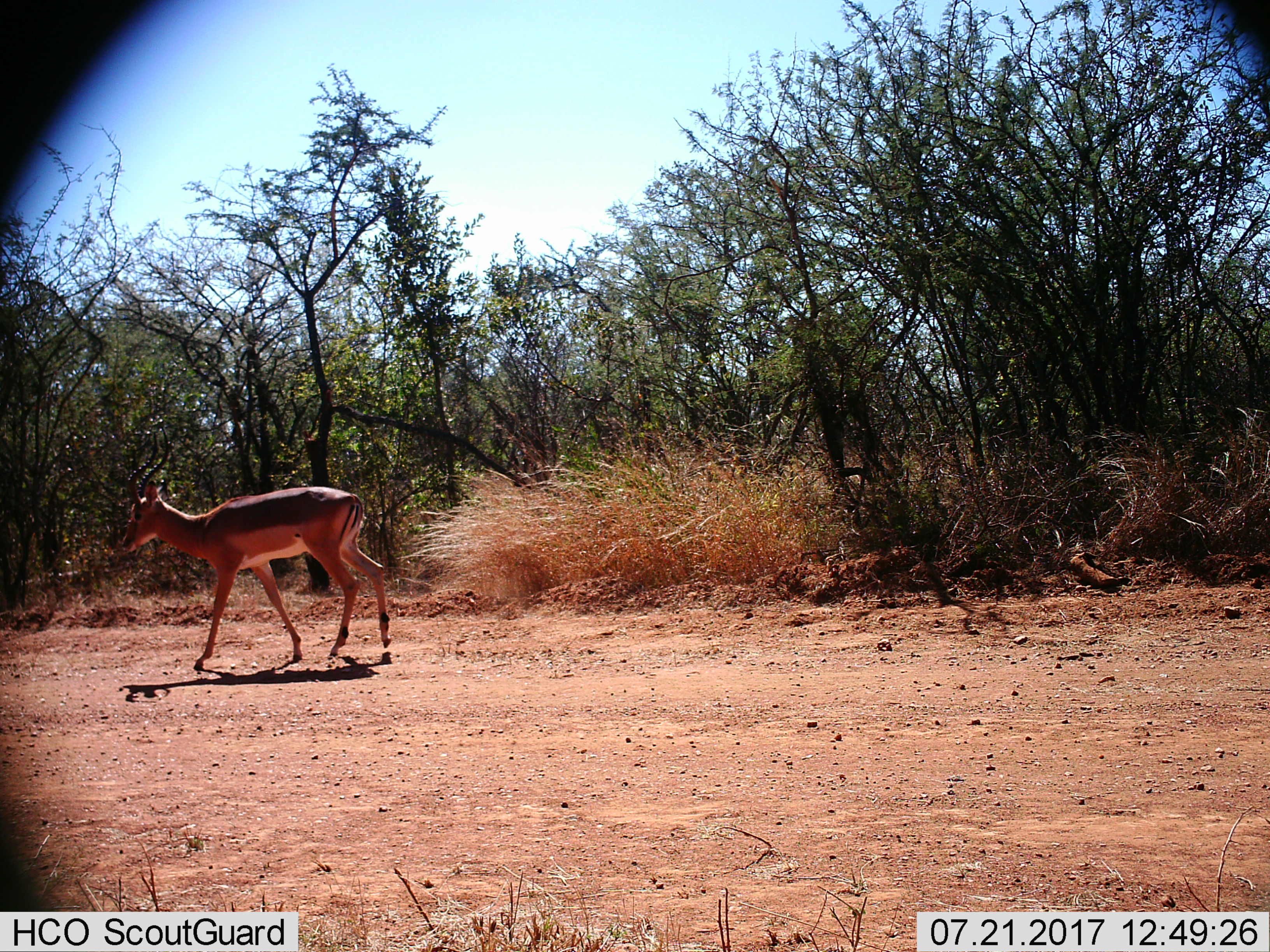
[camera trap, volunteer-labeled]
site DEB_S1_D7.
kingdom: Animalia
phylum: Chordata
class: Mammalia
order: Artiodactyla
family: Bovidae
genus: Aepyceros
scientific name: Aepyceros melampus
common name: impala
Impala (Aepyceros melampus), count 1. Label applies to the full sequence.